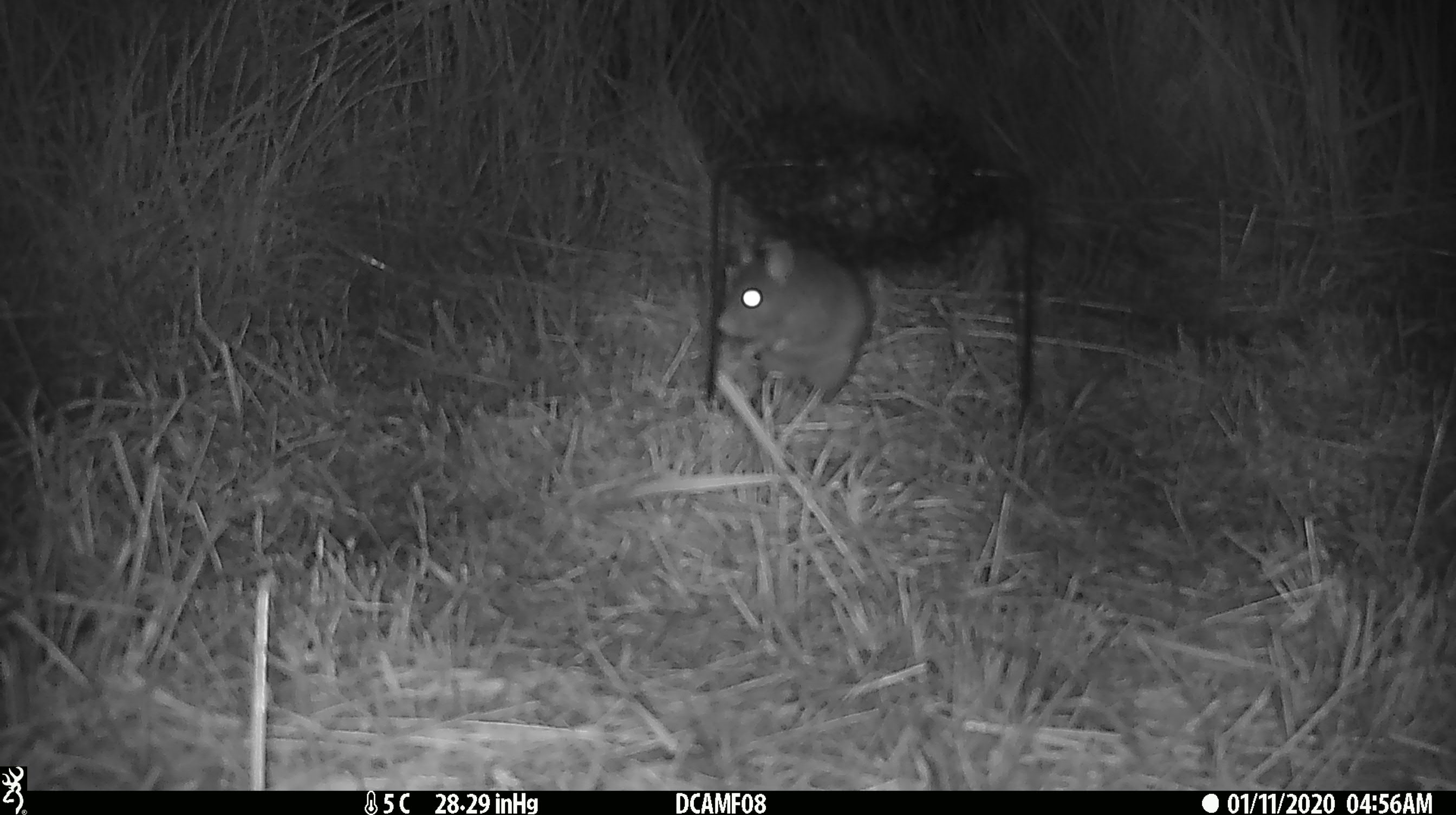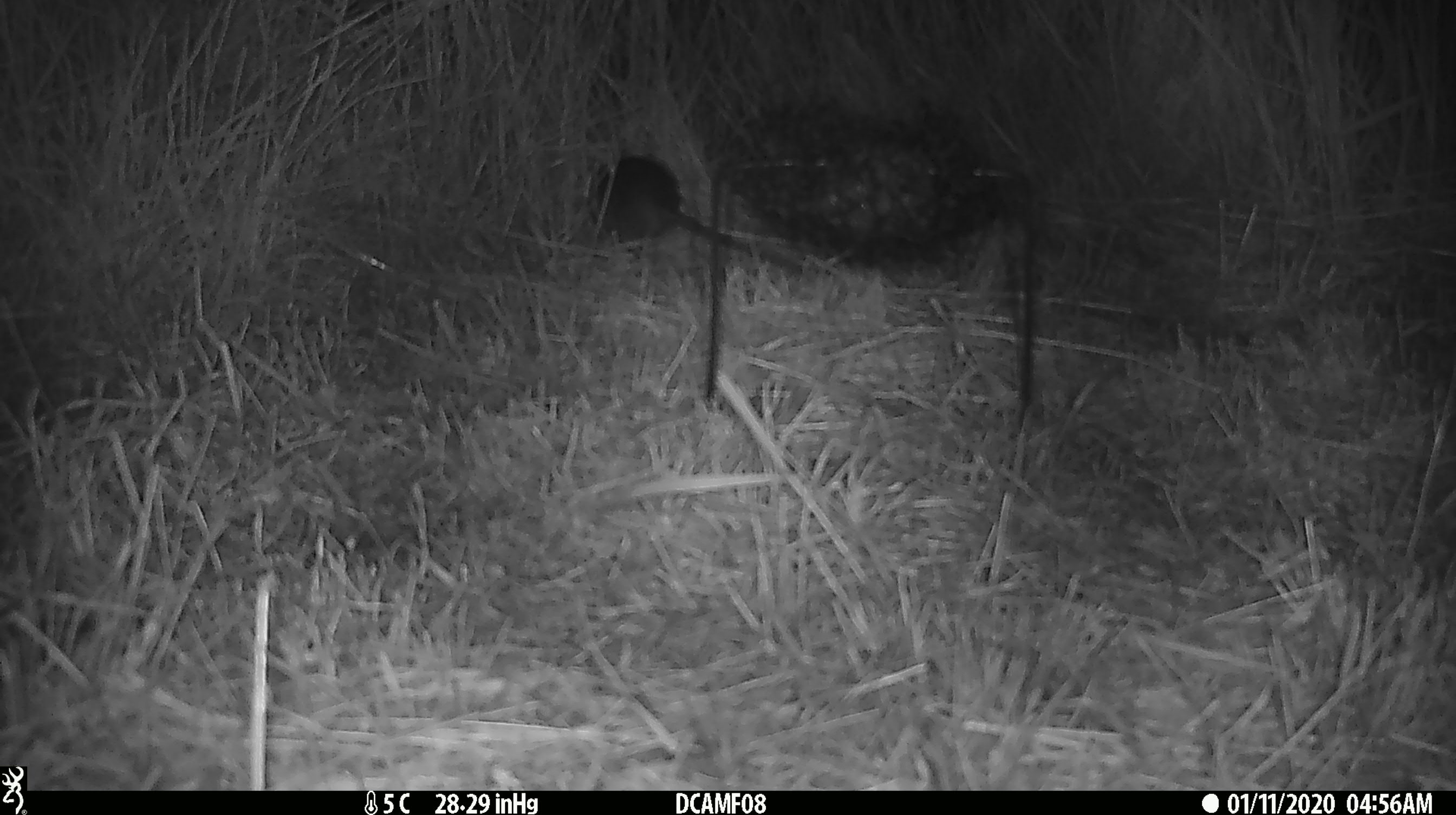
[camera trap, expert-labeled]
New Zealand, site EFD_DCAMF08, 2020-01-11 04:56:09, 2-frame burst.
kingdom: Animalia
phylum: Chordata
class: Mammalia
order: Rodentia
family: Muridae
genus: Rattus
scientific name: Rattus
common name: rat